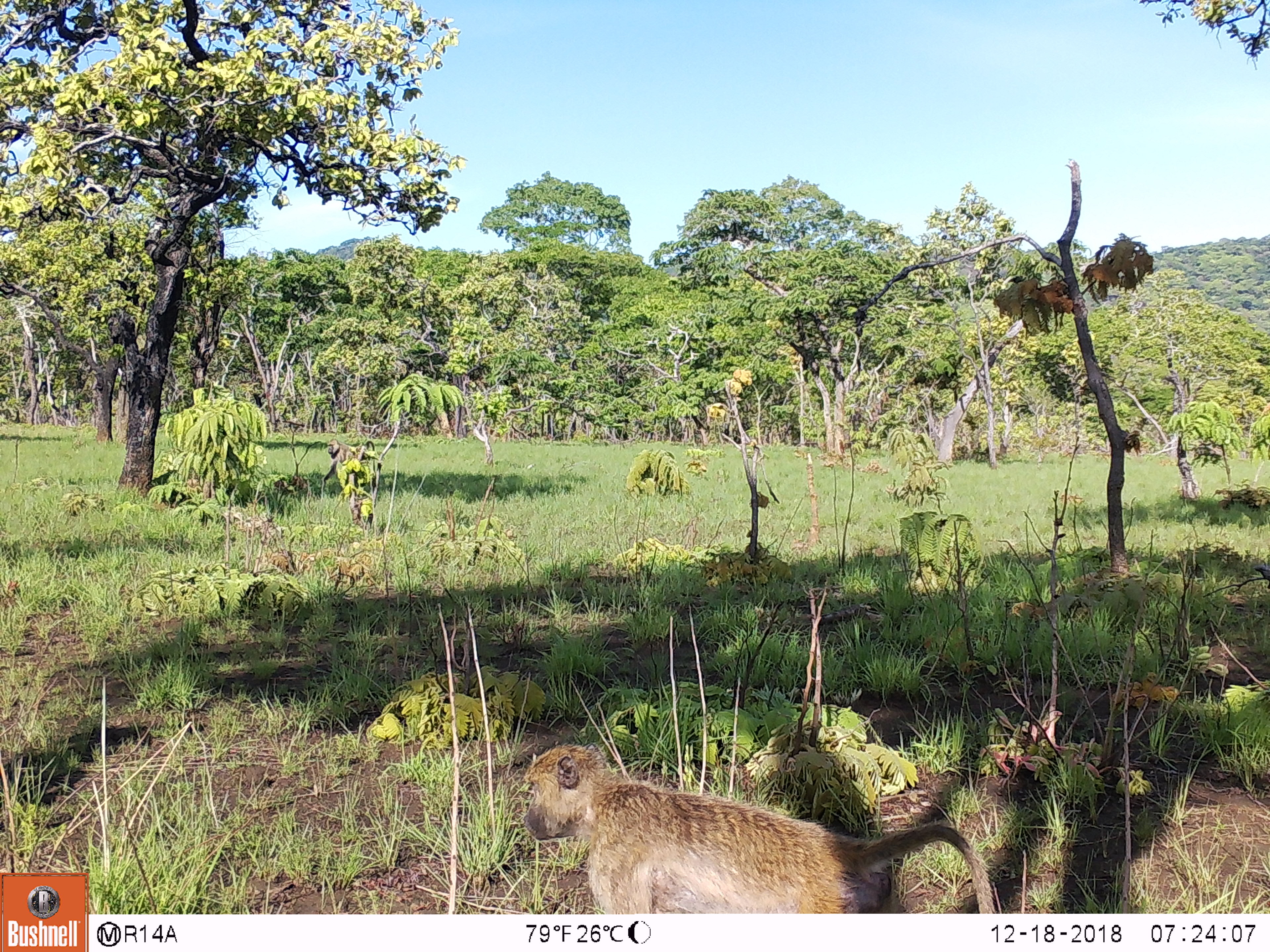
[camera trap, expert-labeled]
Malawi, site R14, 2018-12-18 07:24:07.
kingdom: Animalia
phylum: Chordata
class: Mammalia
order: Primates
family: Cercopithecidae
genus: Papio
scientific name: Papio cynocephalus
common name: yellow baboon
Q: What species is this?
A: Yellow baboon (Papio cynocephalus).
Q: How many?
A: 1.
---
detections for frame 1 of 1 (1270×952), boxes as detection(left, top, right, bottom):
yellow baboon: detection(518, 740, 998, 911)